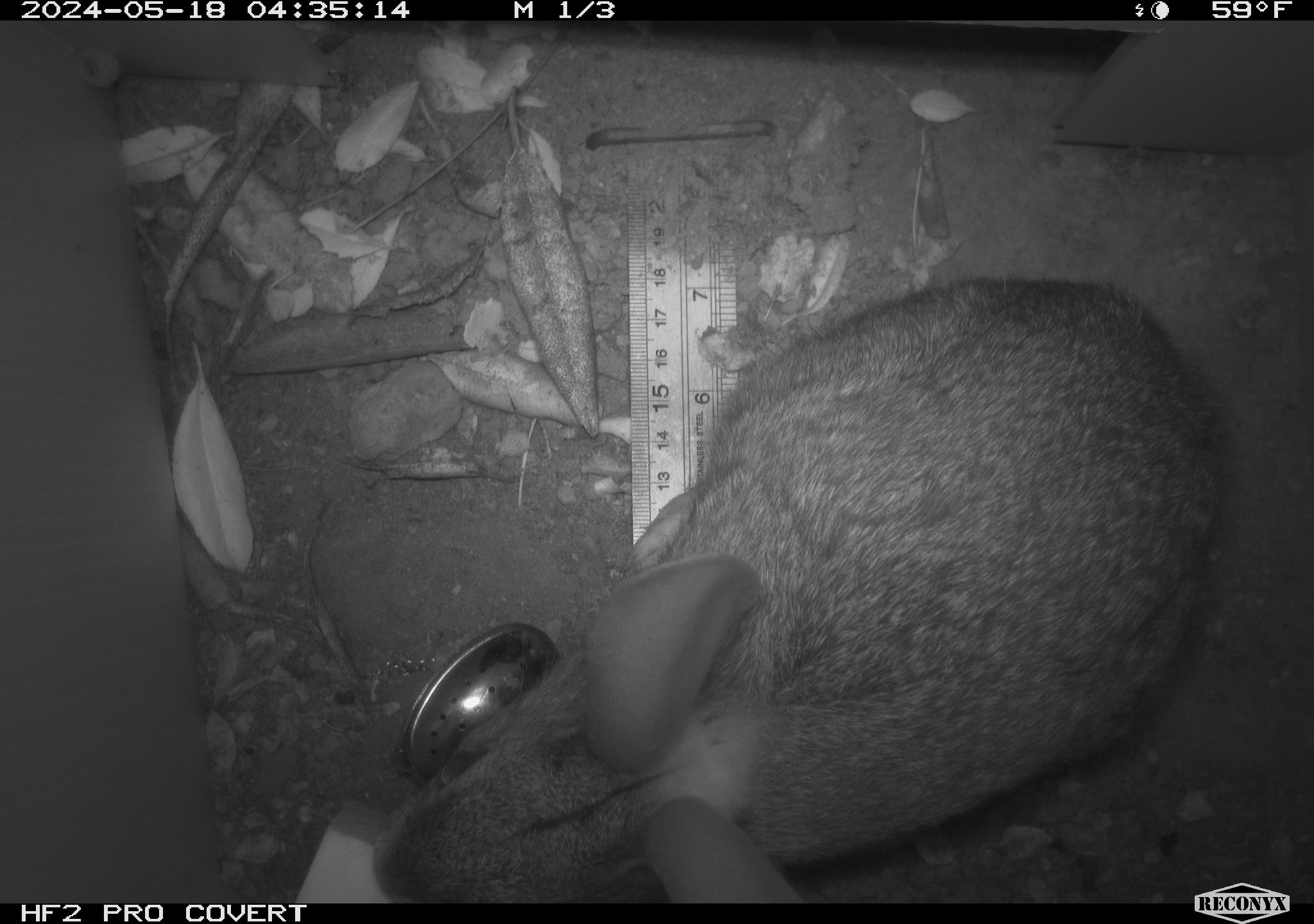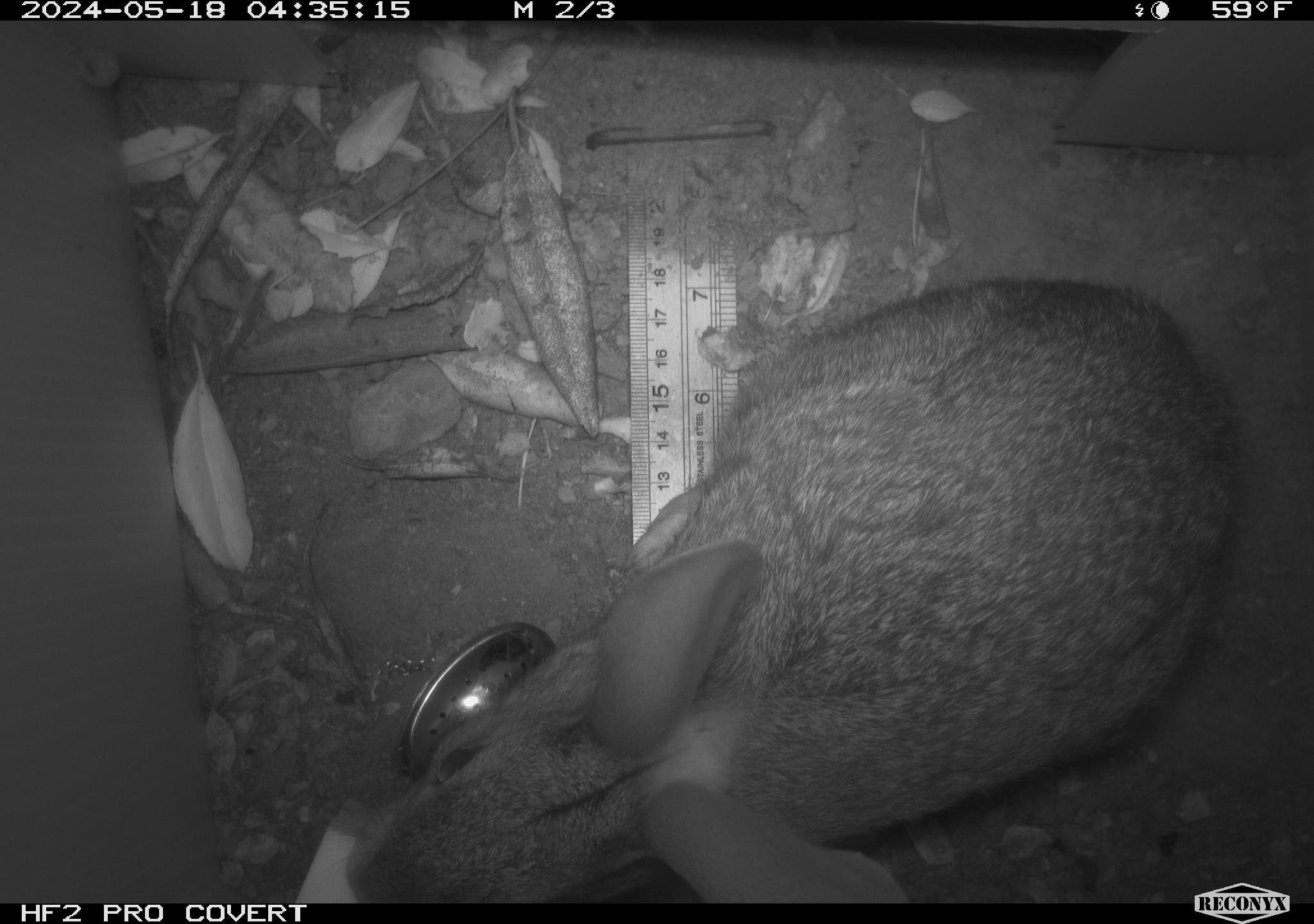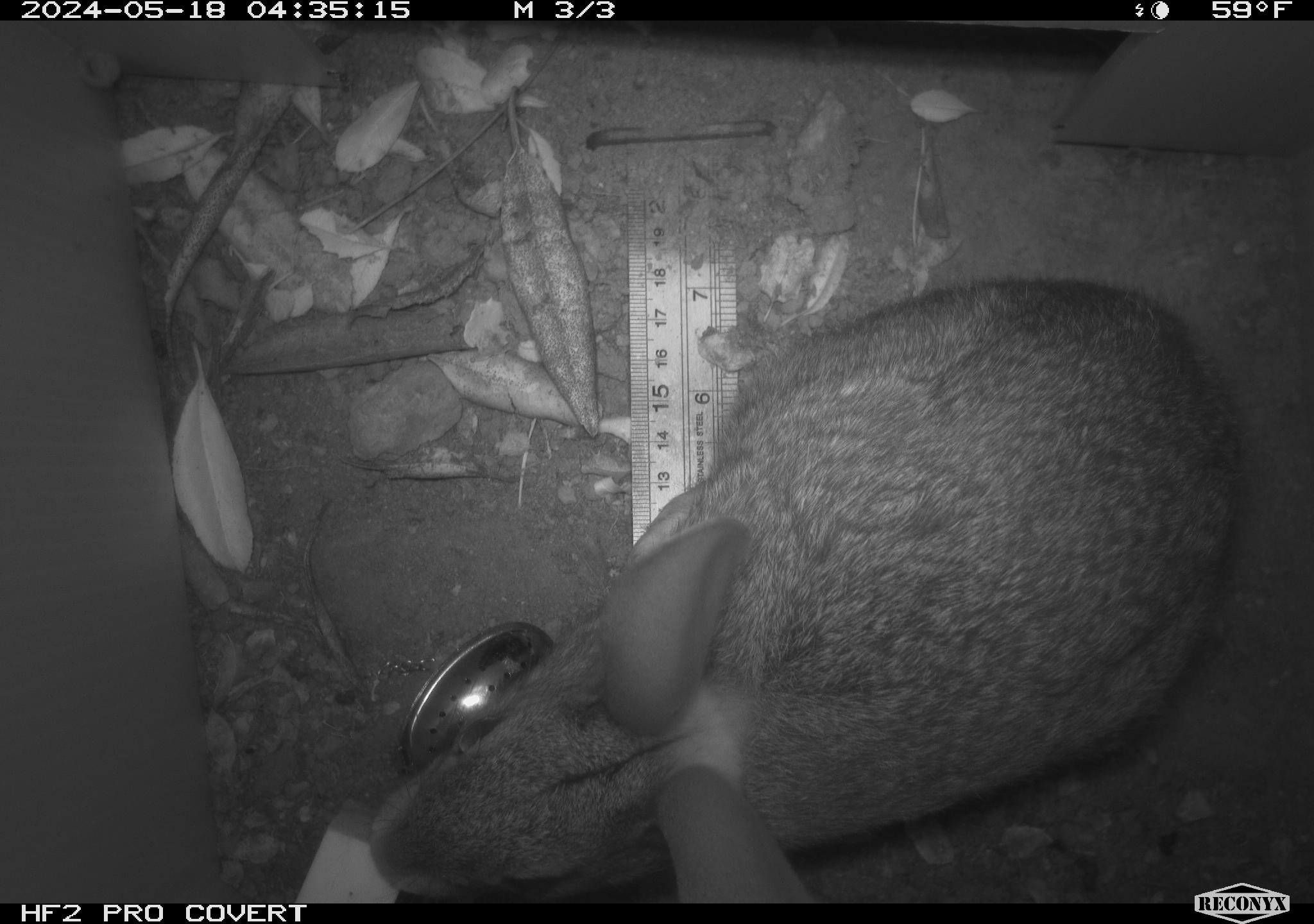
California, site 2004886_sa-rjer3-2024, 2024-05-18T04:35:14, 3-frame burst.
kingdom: Animalia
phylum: Chordata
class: Mammalia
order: Lagomorpha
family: Leporidae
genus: Sylvilagus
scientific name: Sylvilagus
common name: cottontail rabbits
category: sylvilagus species